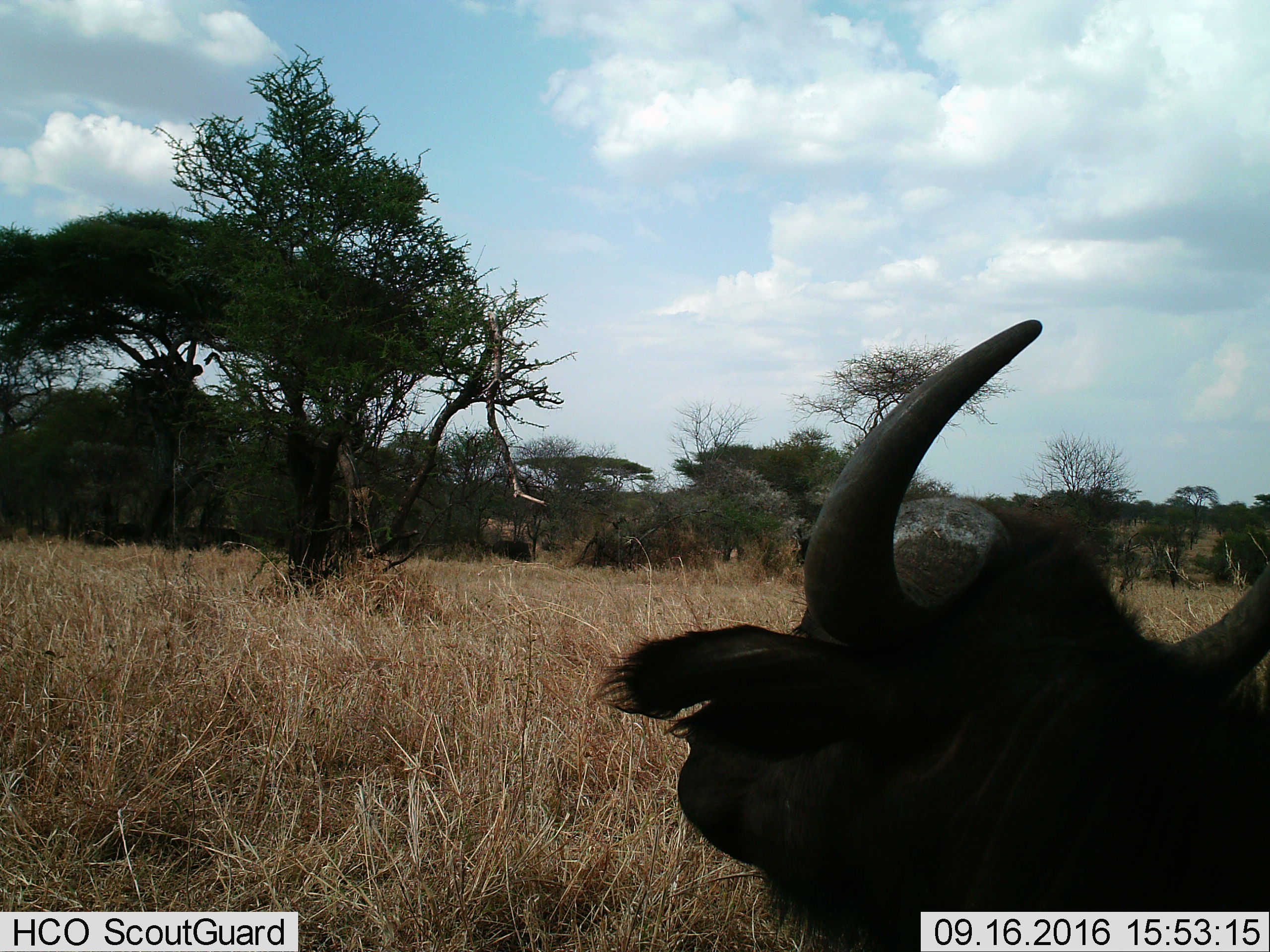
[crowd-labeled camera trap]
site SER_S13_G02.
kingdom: Animalia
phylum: Chordata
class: Mammalia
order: Artiodactyla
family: Bovidae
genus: Syncerus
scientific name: Syncerus caffer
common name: african buffalo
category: buffalo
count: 1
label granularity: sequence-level